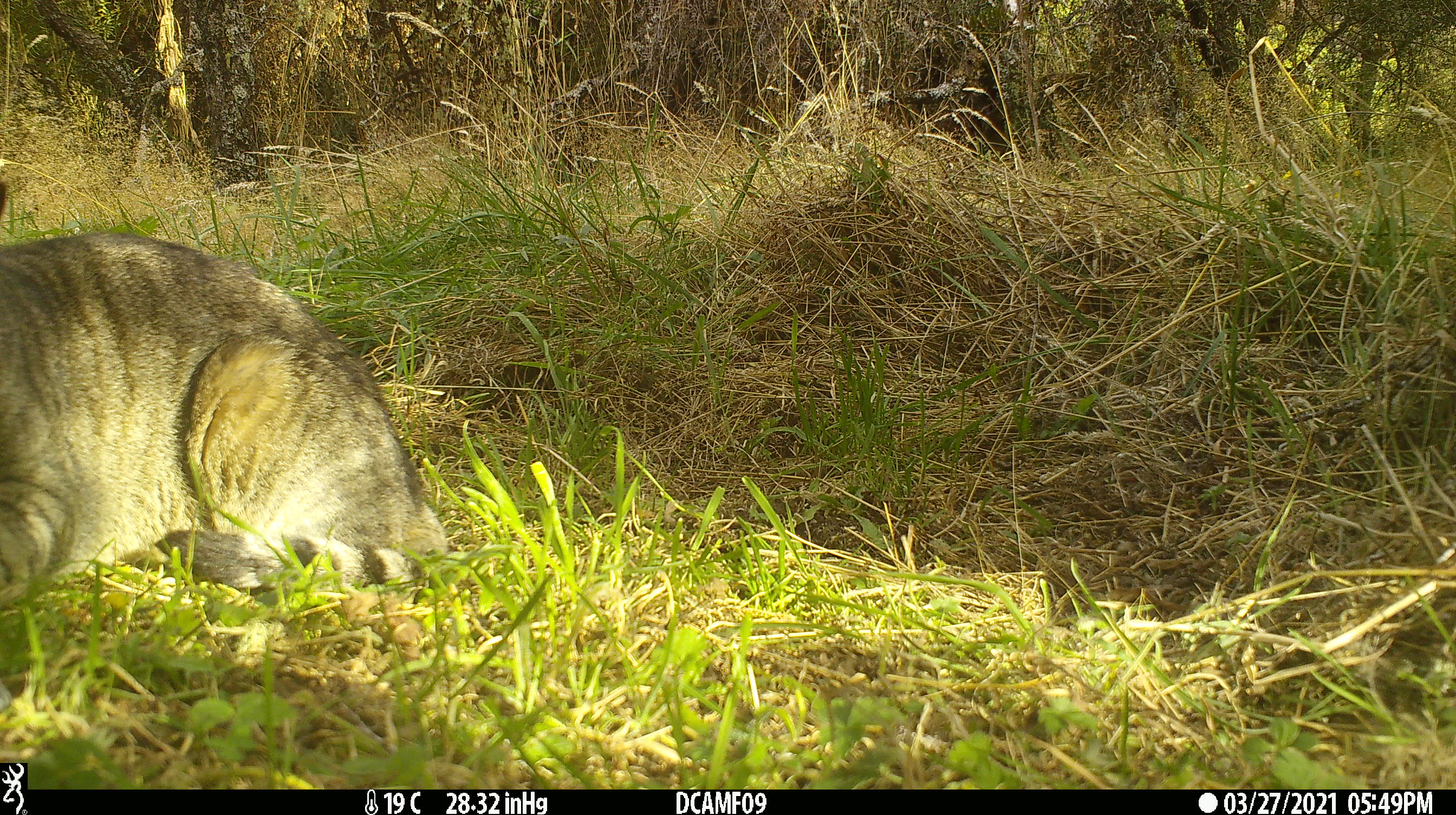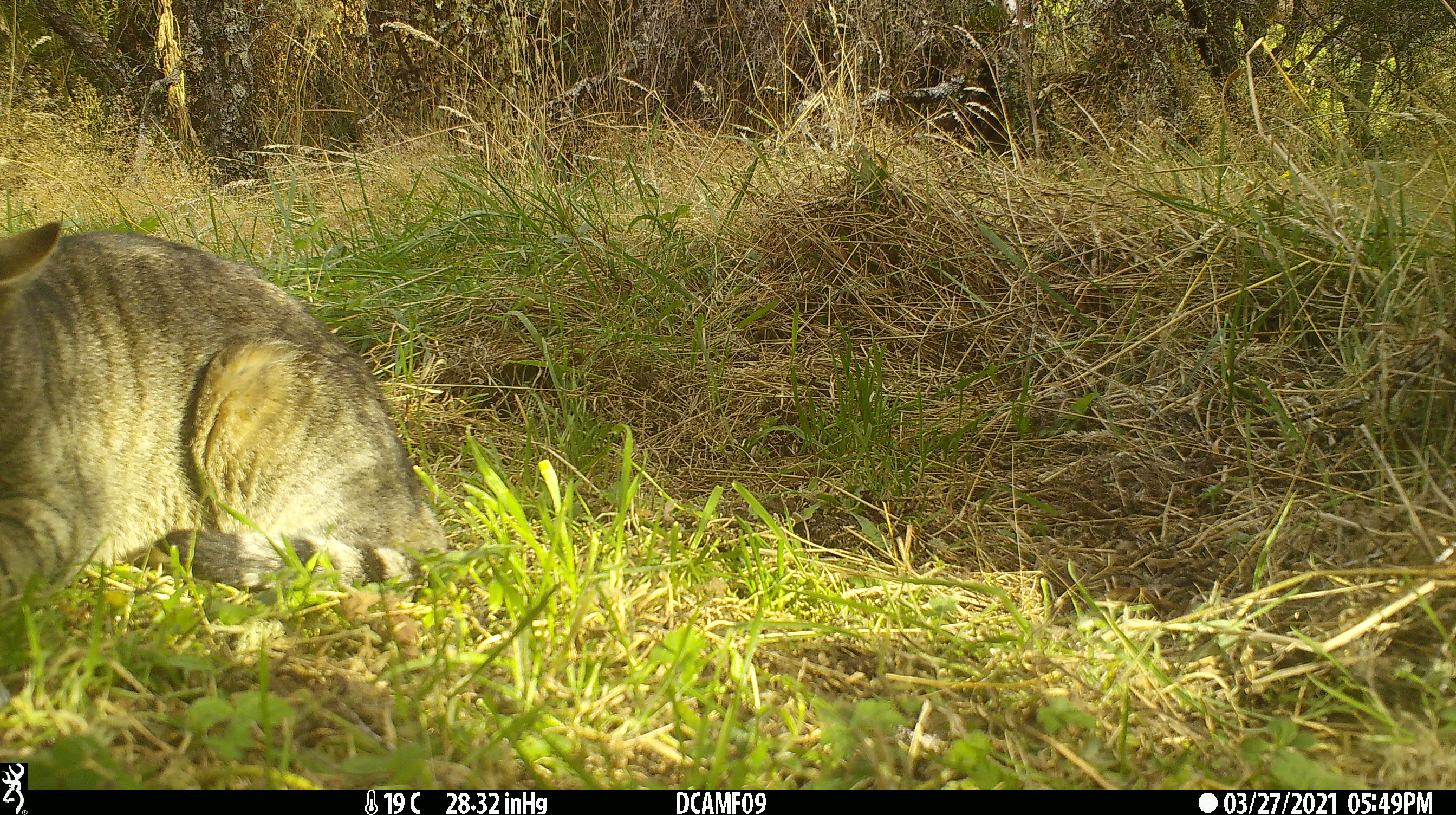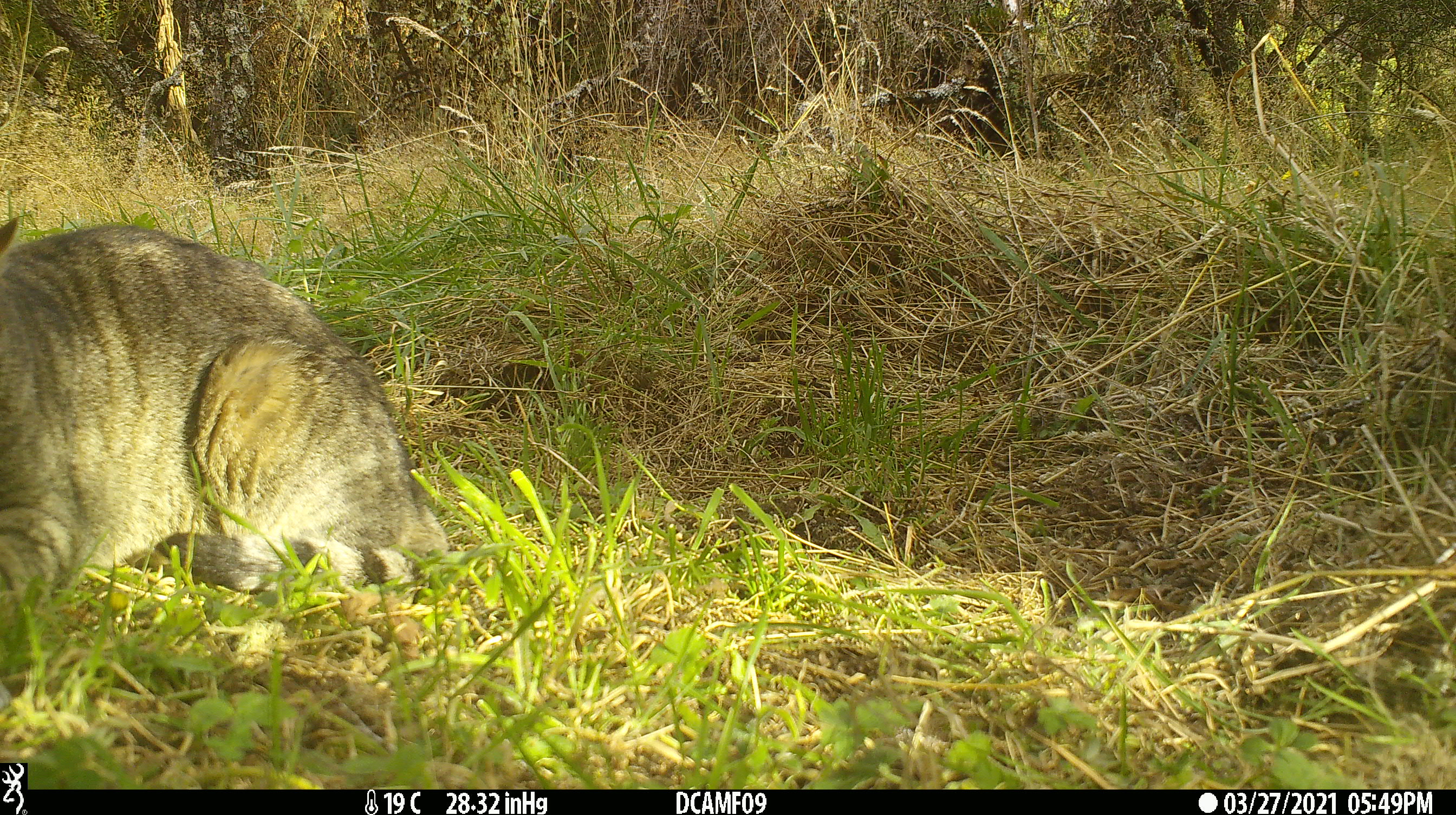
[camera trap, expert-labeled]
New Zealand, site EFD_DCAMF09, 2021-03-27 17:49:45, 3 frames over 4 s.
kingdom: Animalia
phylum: Chordata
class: Mammalia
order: Carnivora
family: Felidae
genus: Felis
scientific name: Felis catus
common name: domestic cat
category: cat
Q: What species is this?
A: Cat (domestic cat) (Felis catus).